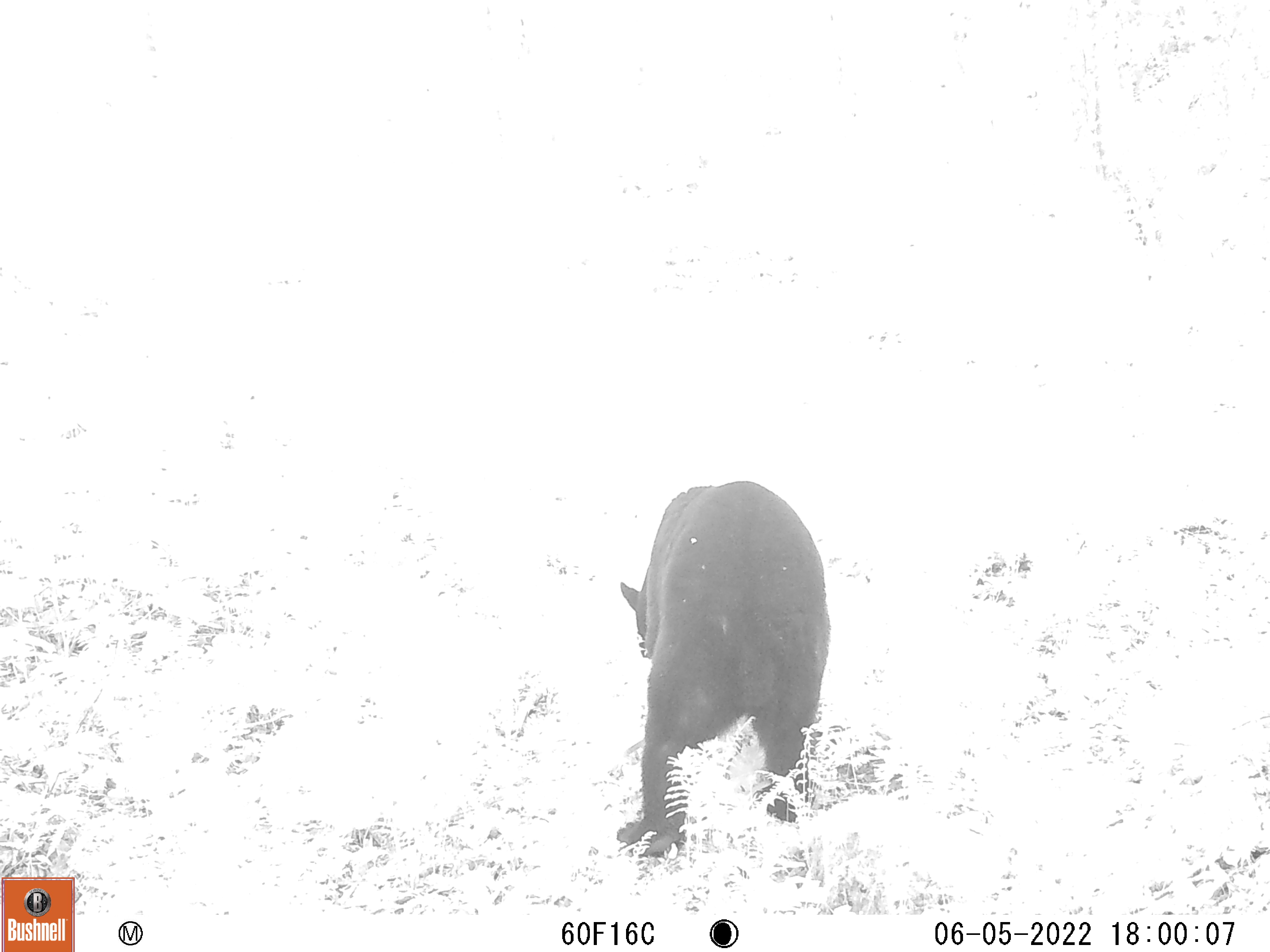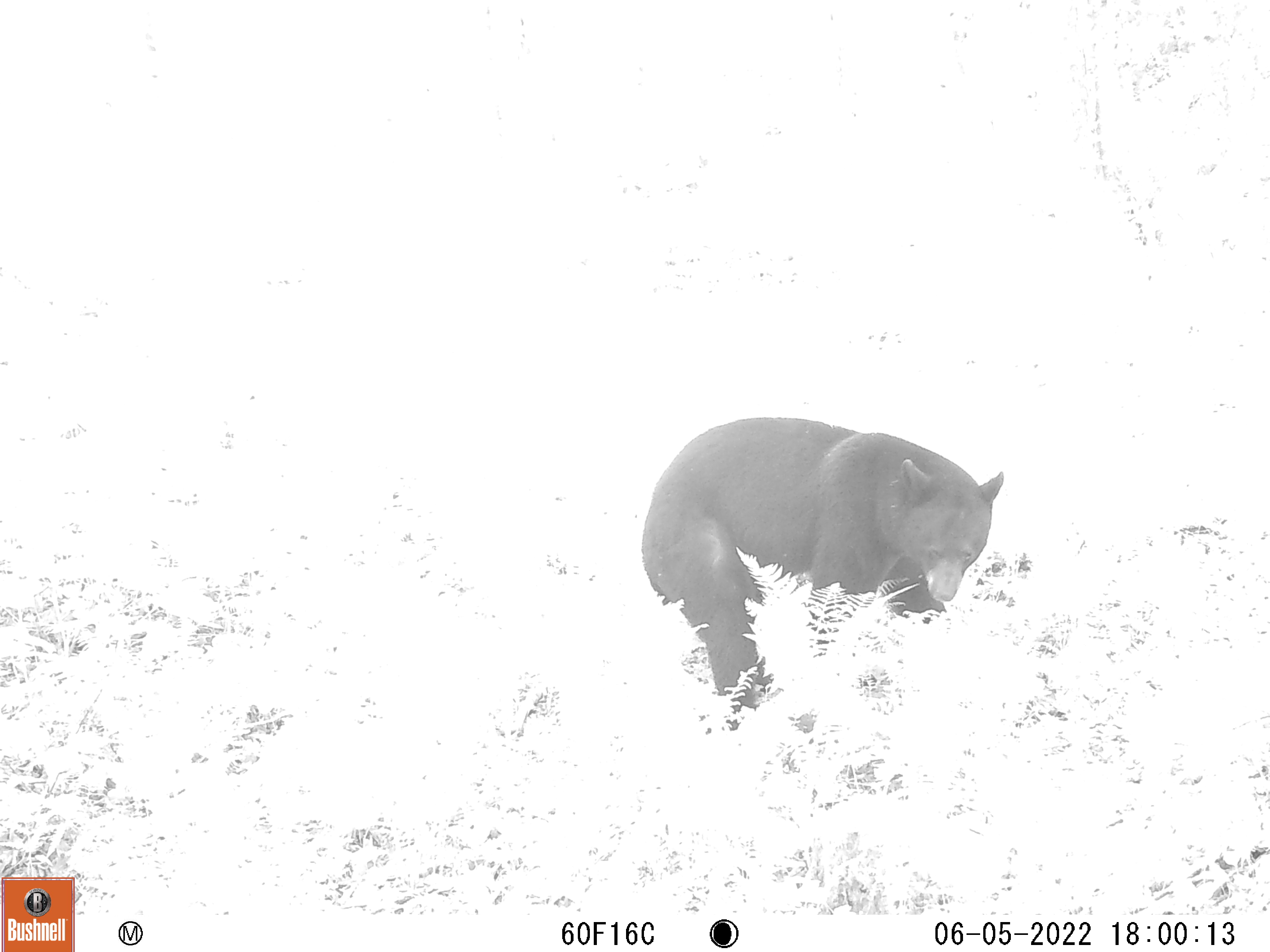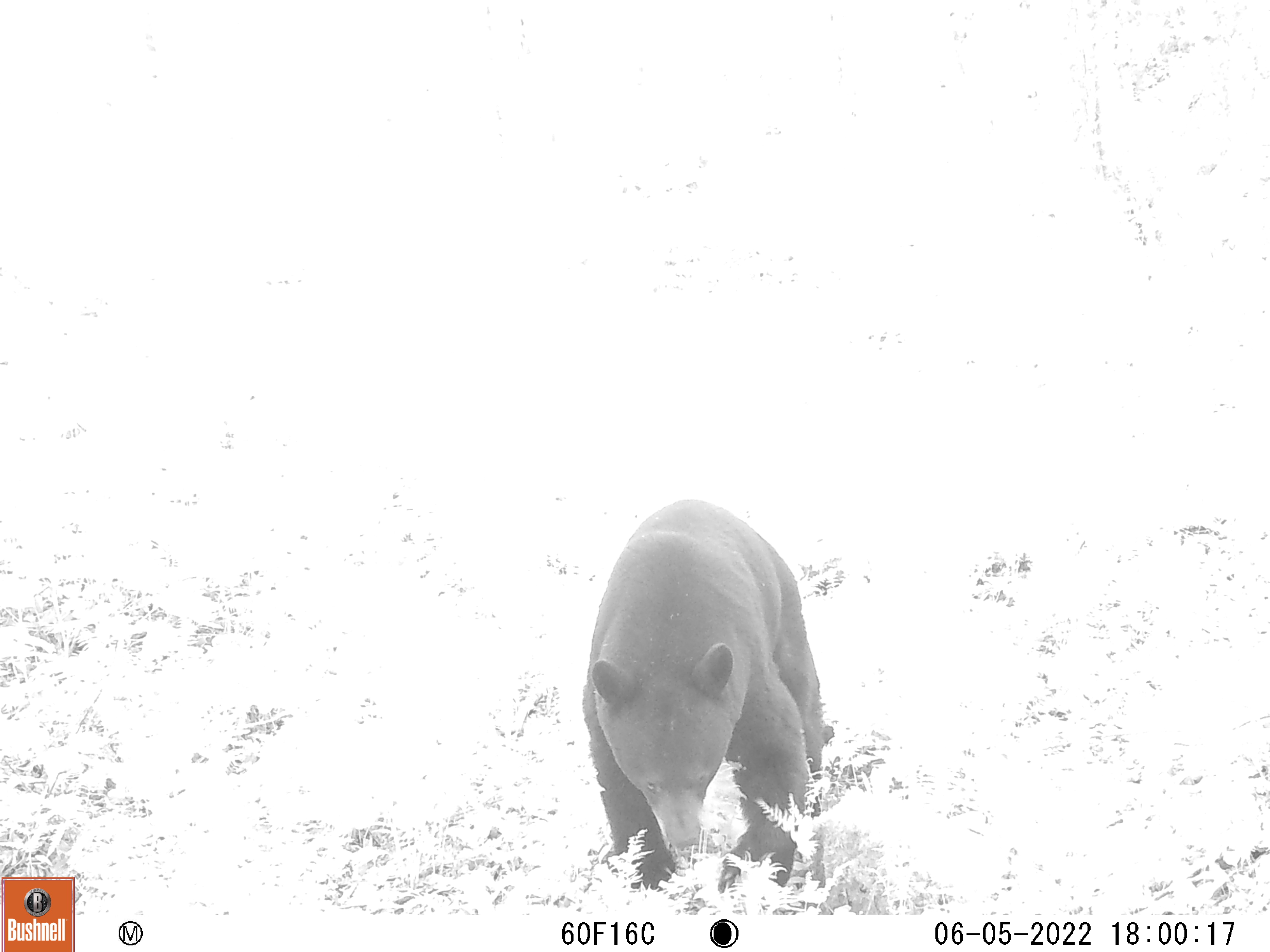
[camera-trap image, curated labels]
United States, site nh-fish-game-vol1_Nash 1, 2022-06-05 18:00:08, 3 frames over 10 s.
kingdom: Animalia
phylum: Chordata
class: Mammalia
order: Carnivora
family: Ursidae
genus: Ursus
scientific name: Ursus americanus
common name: black bear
Black bear (Ursus americanus).